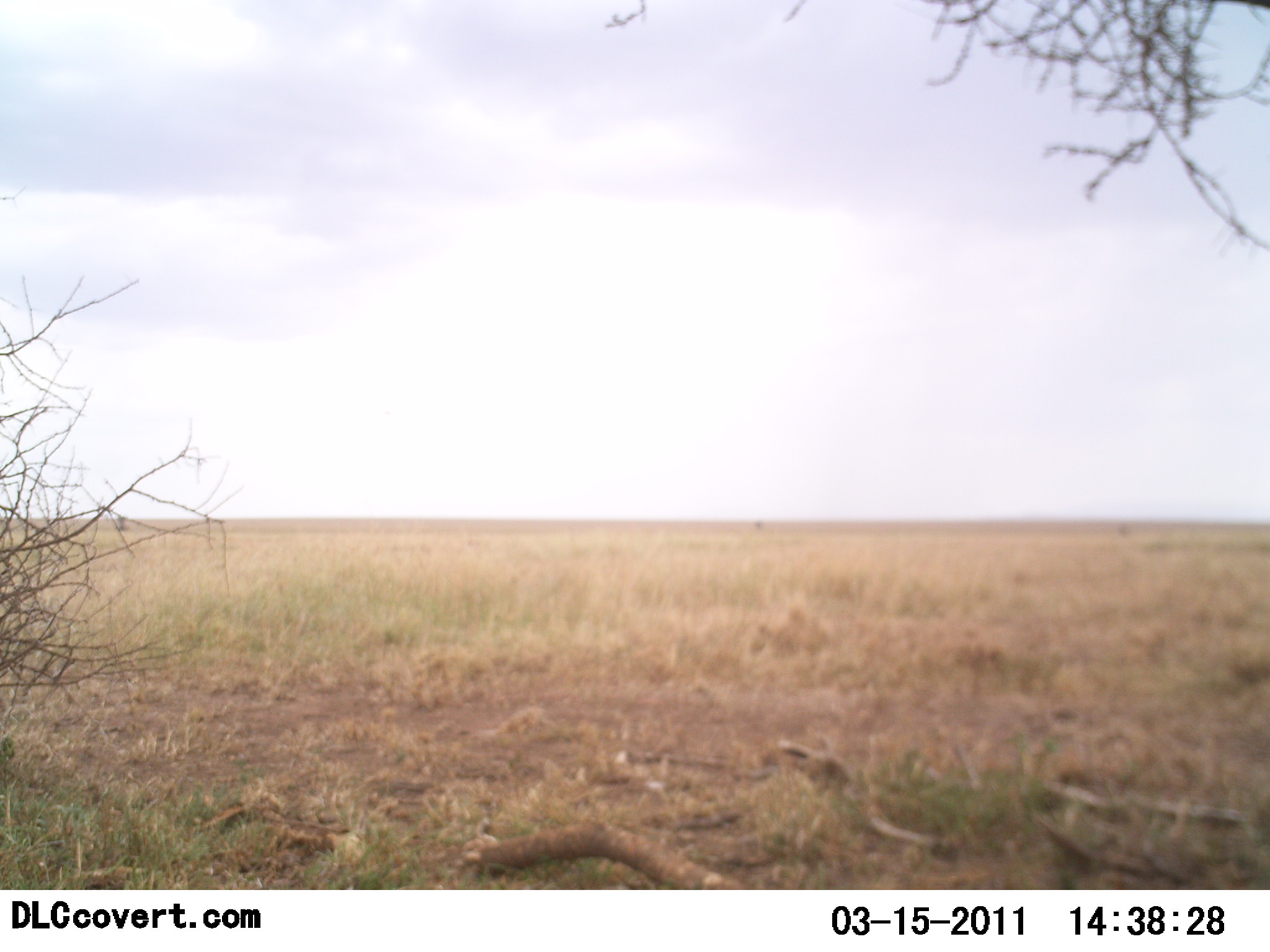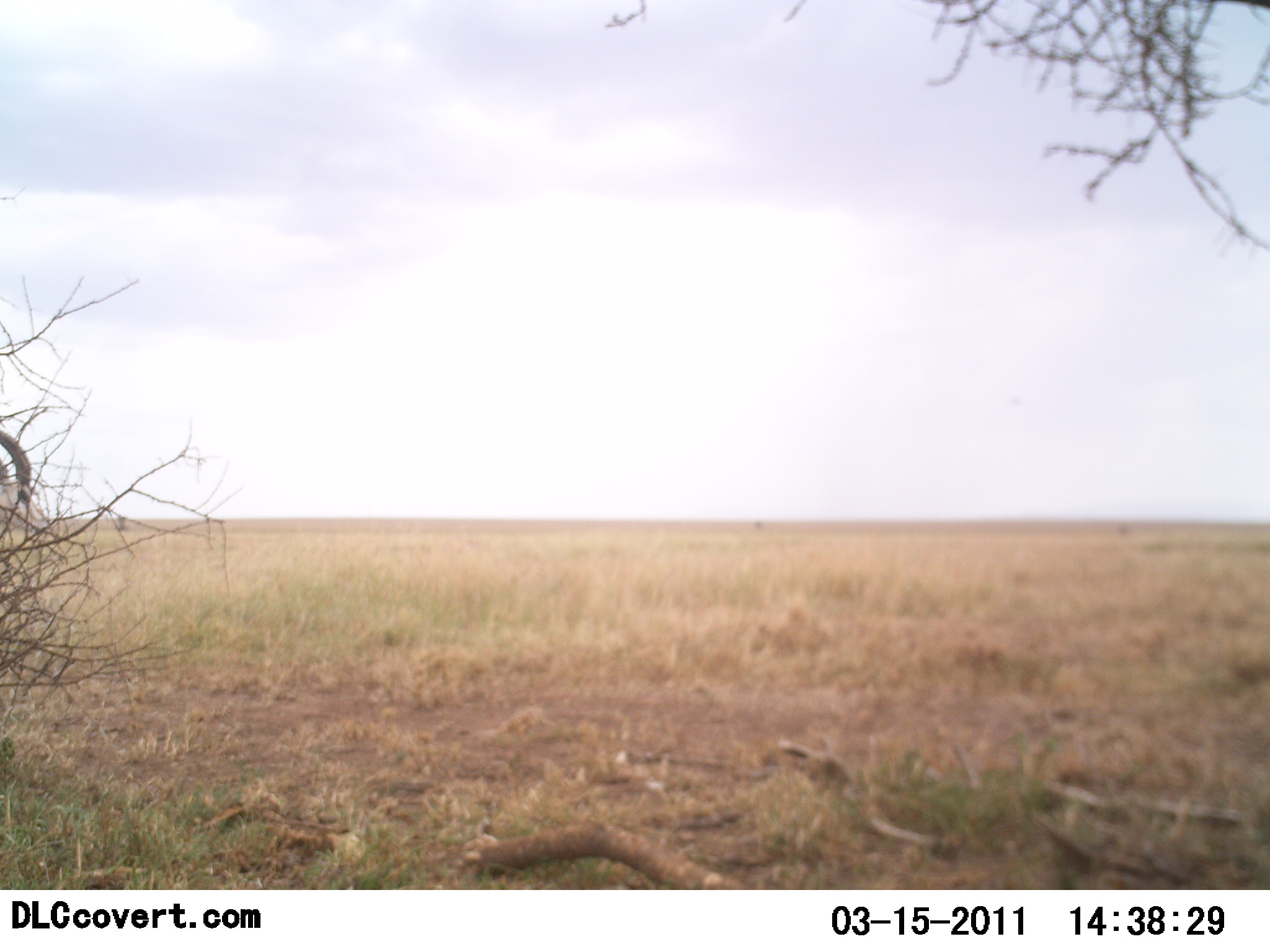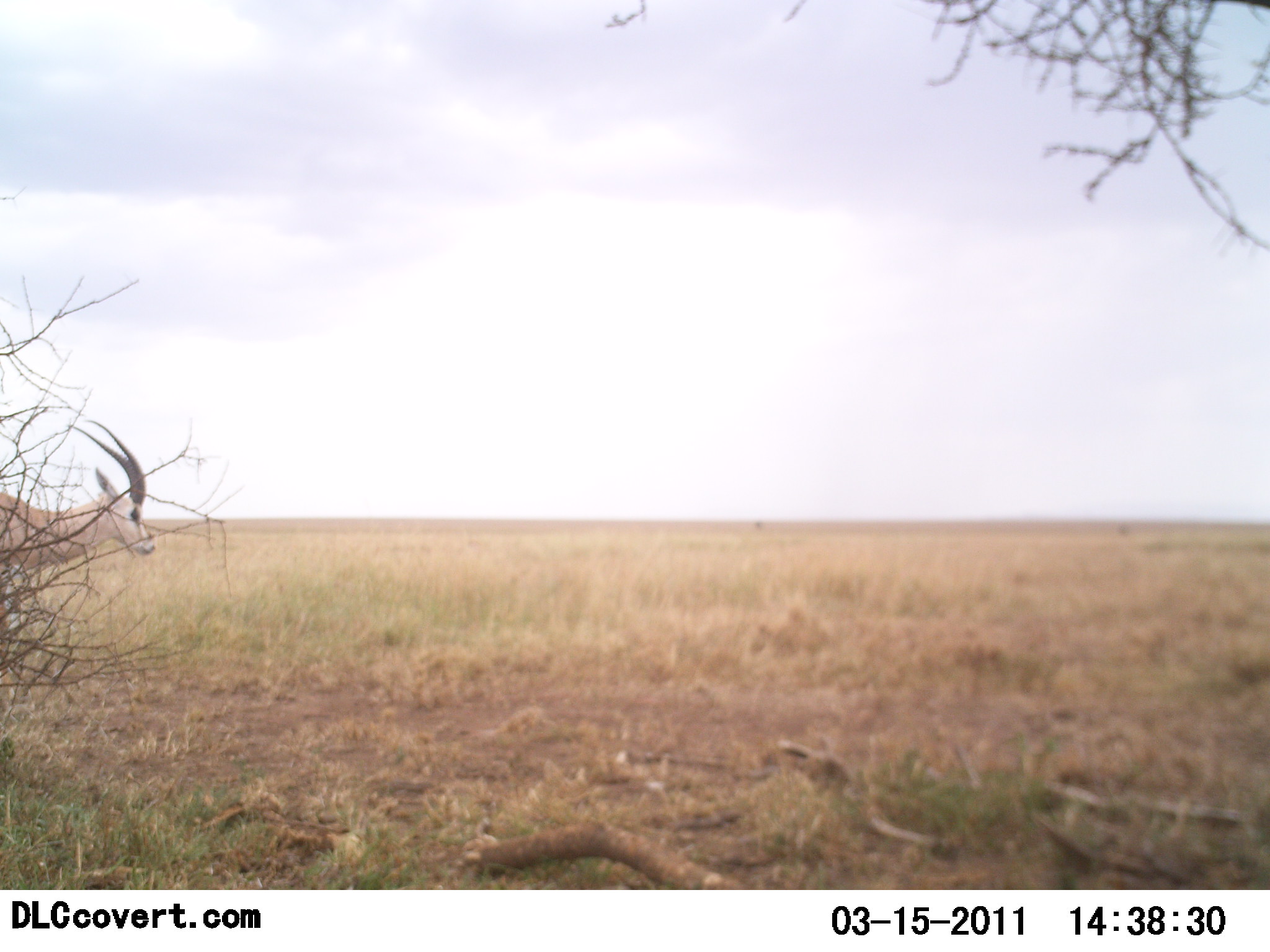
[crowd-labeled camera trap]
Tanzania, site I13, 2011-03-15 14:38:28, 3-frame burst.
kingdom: Animalia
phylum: Chordata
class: Mammalia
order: Artiodactyla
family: Bovidae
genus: Eudorcas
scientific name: Eudorcas thomsonii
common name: thomson's gazelle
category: gazellethomsons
Gazellethomsons (thomson's gazelle) (Eudorcas thomsonii), count 1. Behavior (volunteer vote fractions): standing 0%, resting 0%, moving 100%, interacting 0%. Young present (vote fraction): 0%. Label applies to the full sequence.